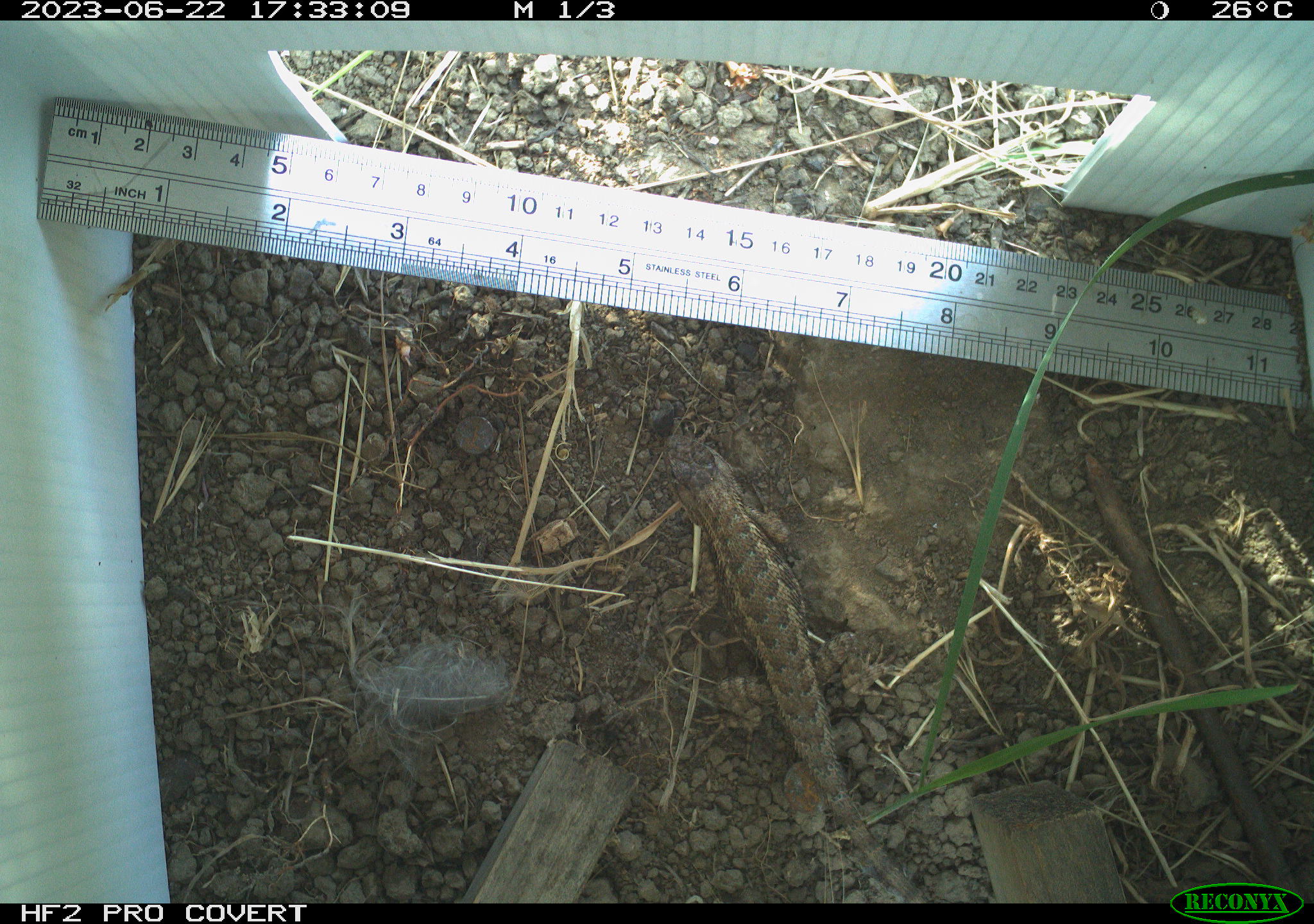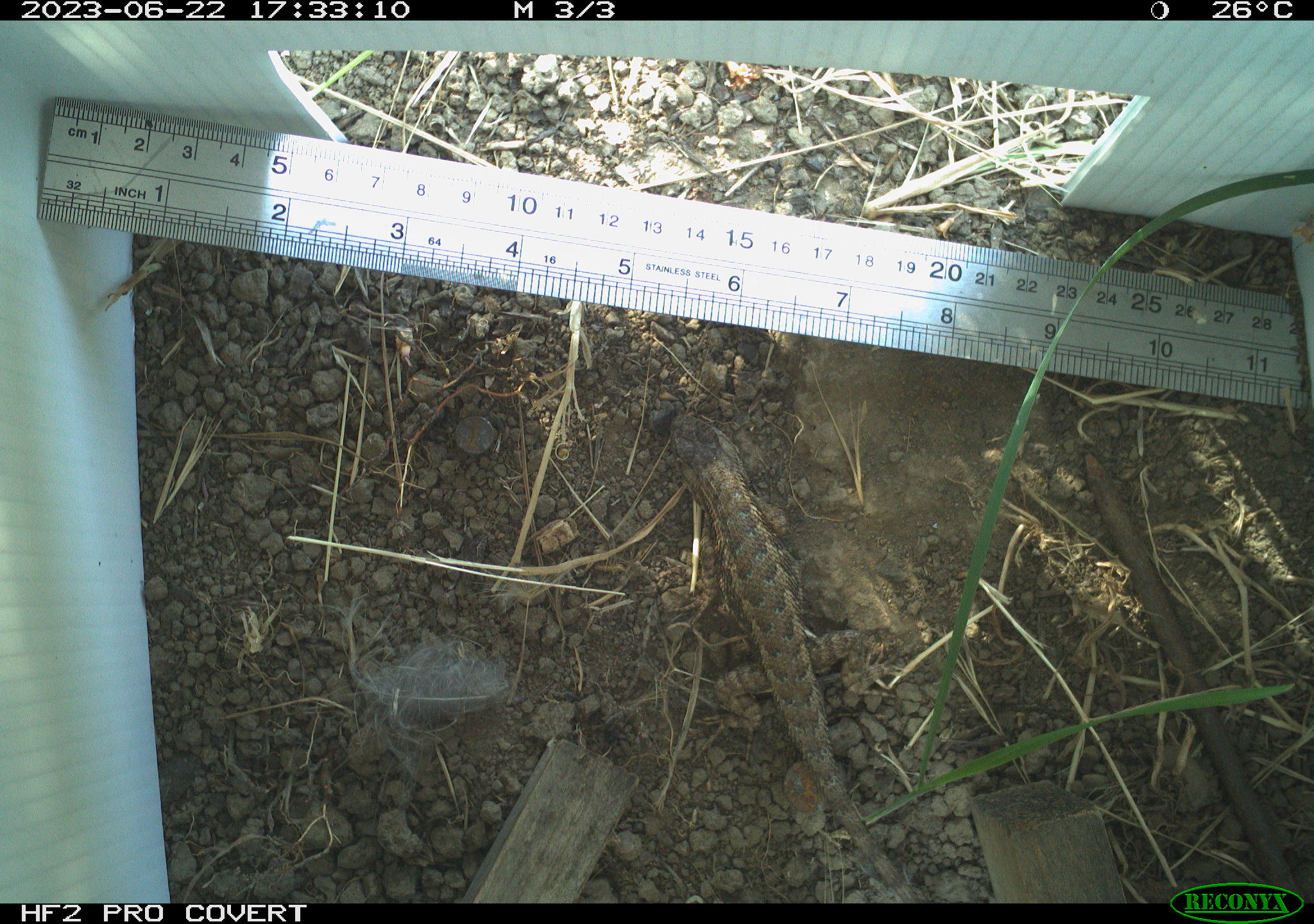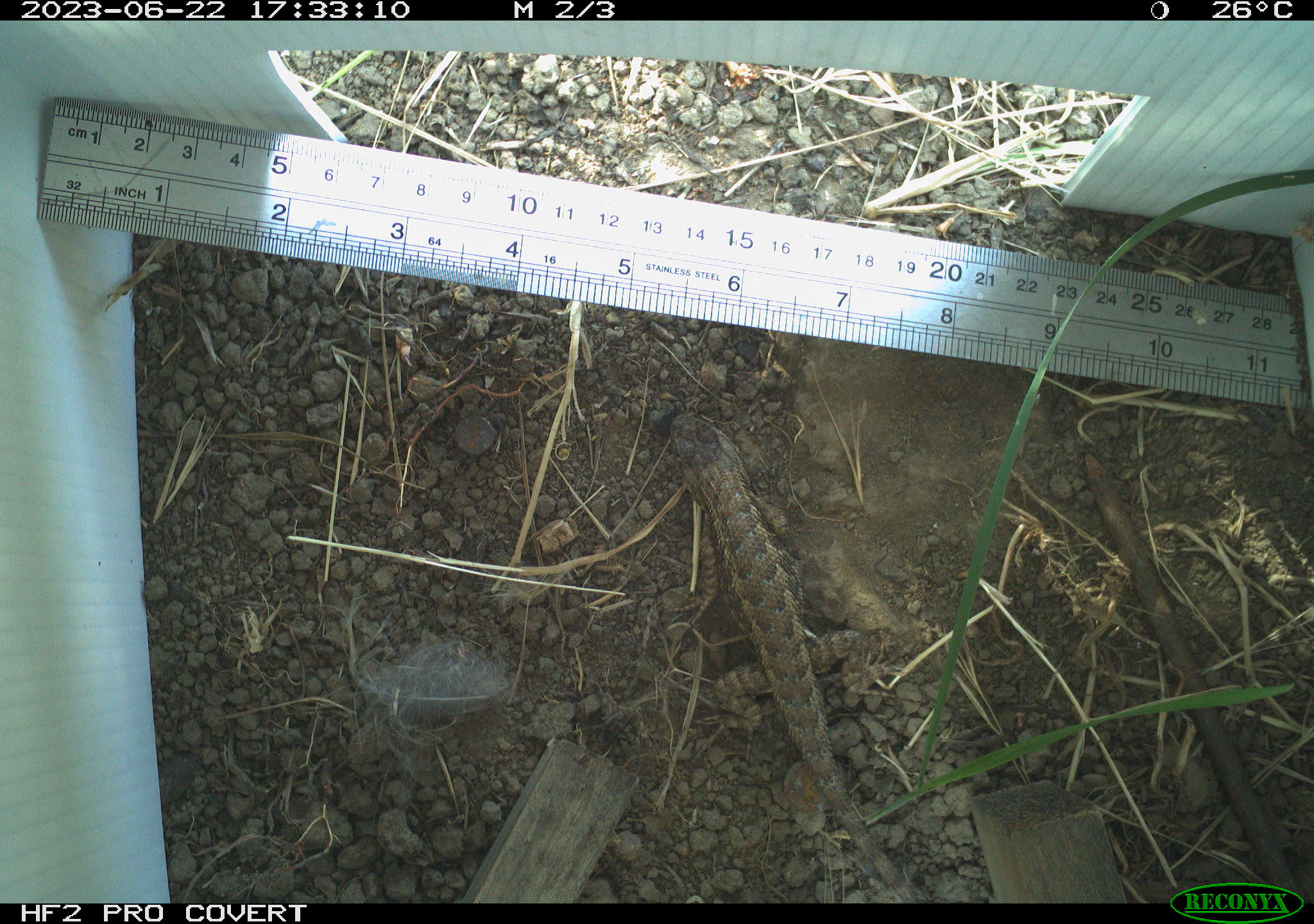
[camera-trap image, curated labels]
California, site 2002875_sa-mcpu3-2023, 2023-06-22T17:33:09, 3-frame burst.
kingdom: Animalia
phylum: Chordata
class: Reptilia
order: Squamata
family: Phrynosomatidae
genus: Sceloporus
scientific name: Sceloporus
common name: spiny lizards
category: sceloporus species